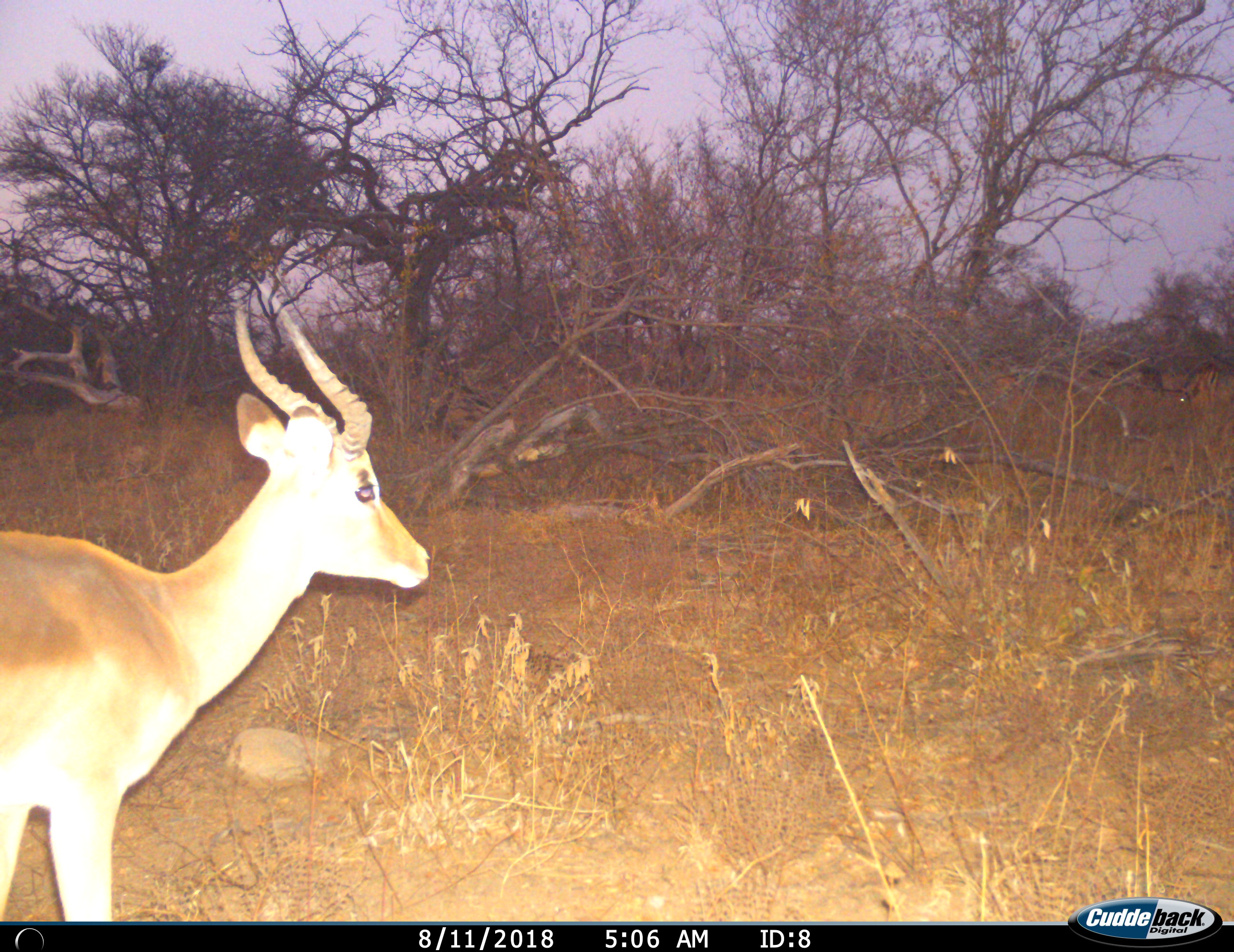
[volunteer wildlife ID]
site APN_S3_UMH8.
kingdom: Animalia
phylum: Chordata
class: Mammalia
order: Artiodactyla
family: Bovidae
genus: Aepyceros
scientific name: Aepyceros melampus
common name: impala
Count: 1.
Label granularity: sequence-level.